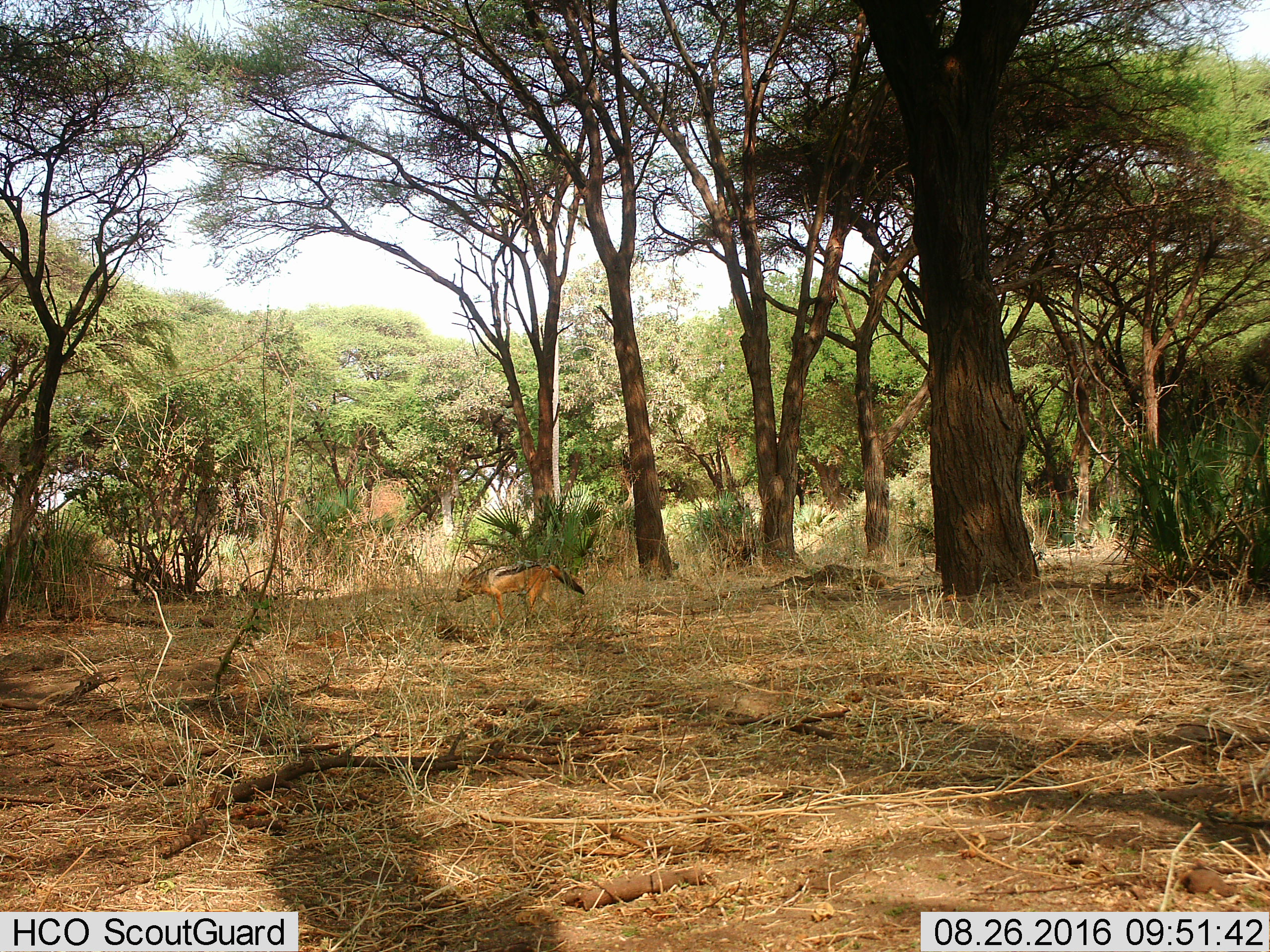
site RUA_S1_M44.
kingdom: Animalia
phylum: Chordata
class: Mammalia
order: Carnivora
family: Canidae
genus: Lupulella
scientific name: Lupulella mesomelas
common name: black-backed jackal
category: jackalblackbacked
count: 1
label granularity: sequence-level